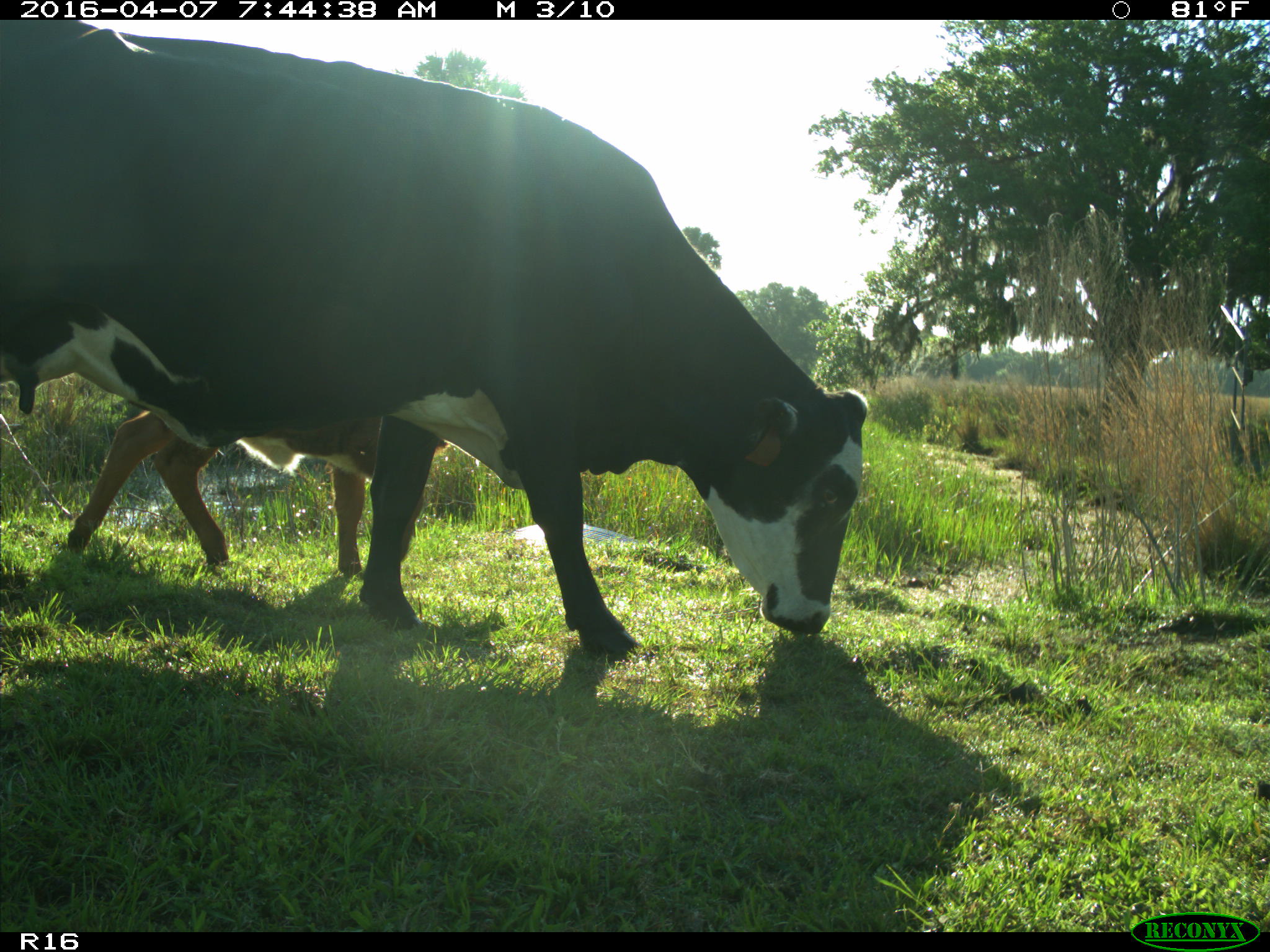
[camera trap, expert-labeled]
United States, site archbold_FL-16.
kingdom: Animalia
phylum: Chordata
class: Mammalia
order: Artiodactyla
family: Bovidae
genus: Bos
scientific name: Bos taurus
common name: domestic cow